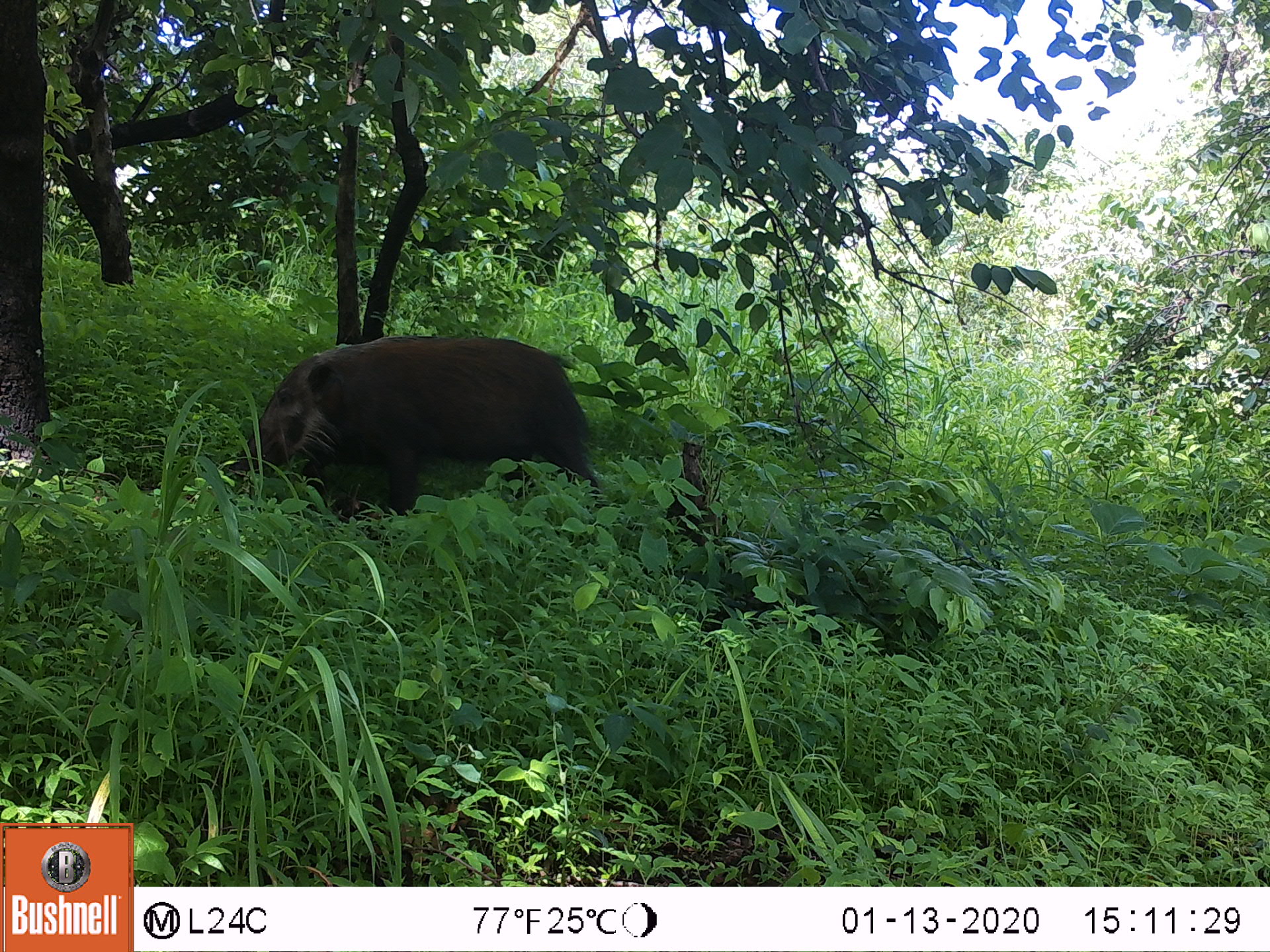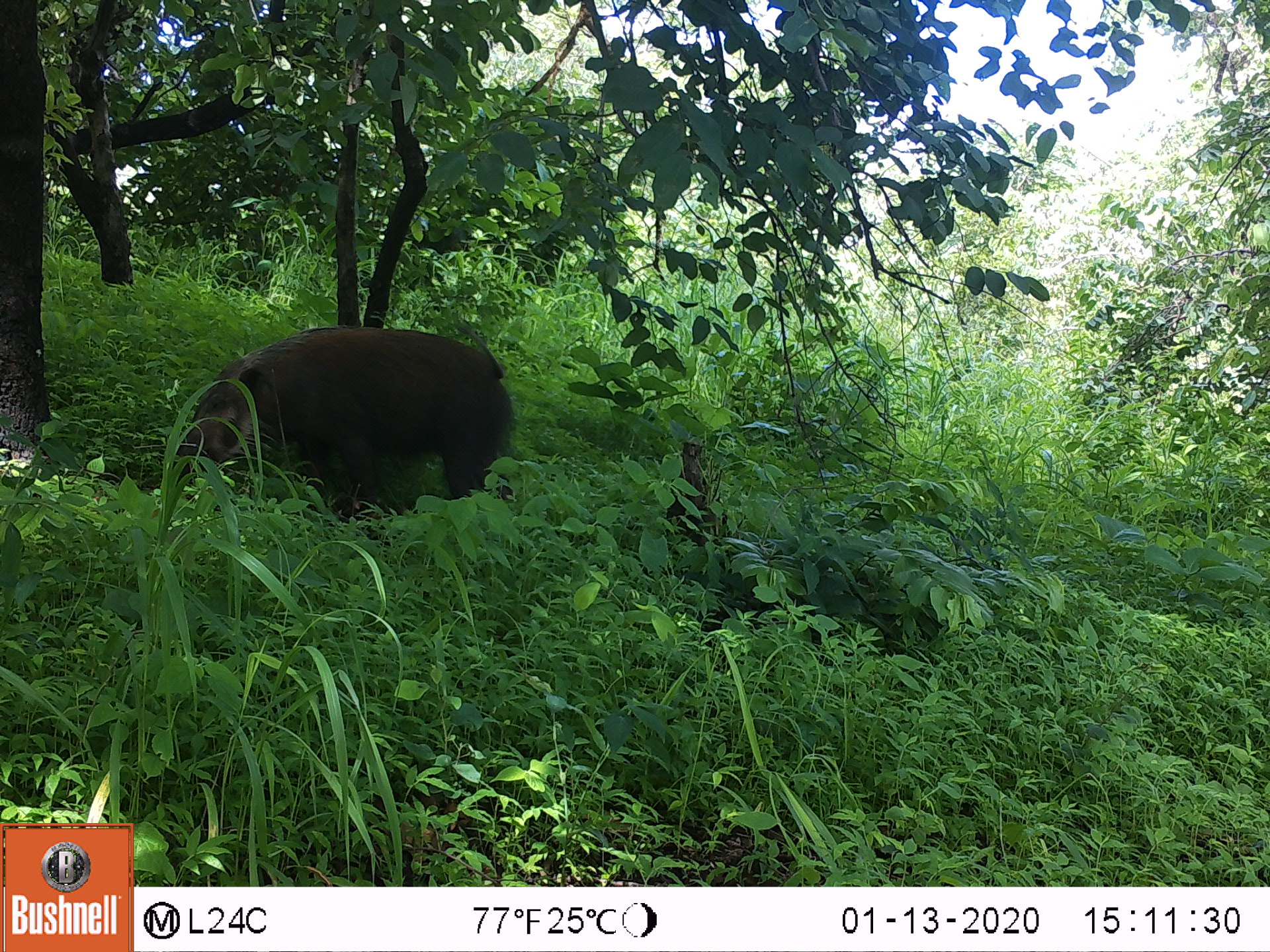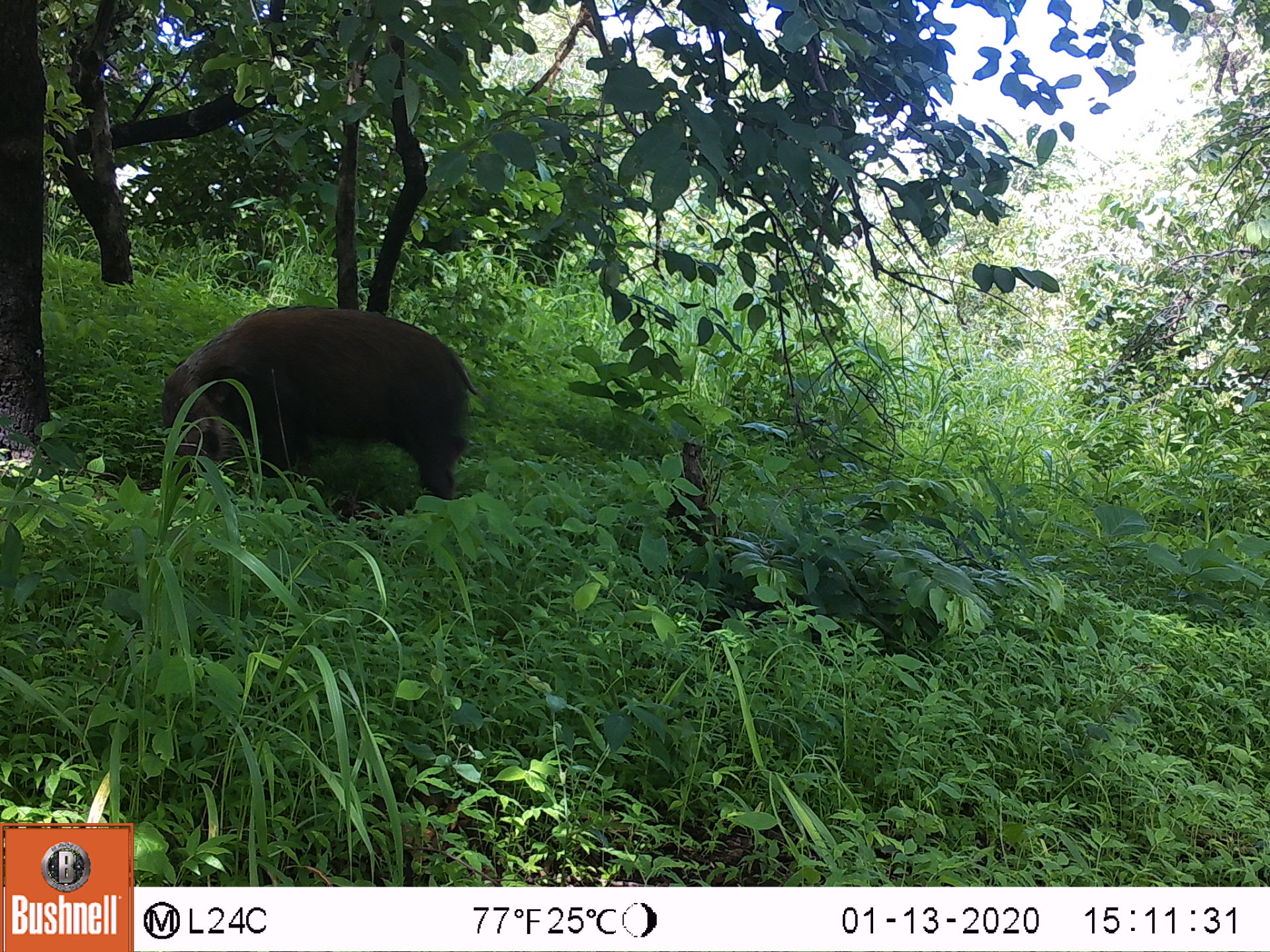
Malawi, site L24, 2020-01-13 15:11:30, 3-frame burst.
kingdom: Animalia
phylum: Chordata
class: Mammalia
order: Artiodactyla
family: Suidae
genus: Potamochoerus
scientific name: Potamochoerus larvatus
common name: bushpig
Bushpig (Potamochoerus larvatus), count 1.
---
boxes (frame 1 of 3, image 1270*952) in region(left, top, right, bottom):
bushpig: region(204, 336, 620, 525)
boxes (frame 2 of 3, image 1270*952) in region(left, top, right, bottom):
bushpig: region(182, 318, 517, 518)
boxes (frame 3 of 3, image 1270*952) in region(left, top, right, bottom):
bushpig: region(161, 288, 482, 503)